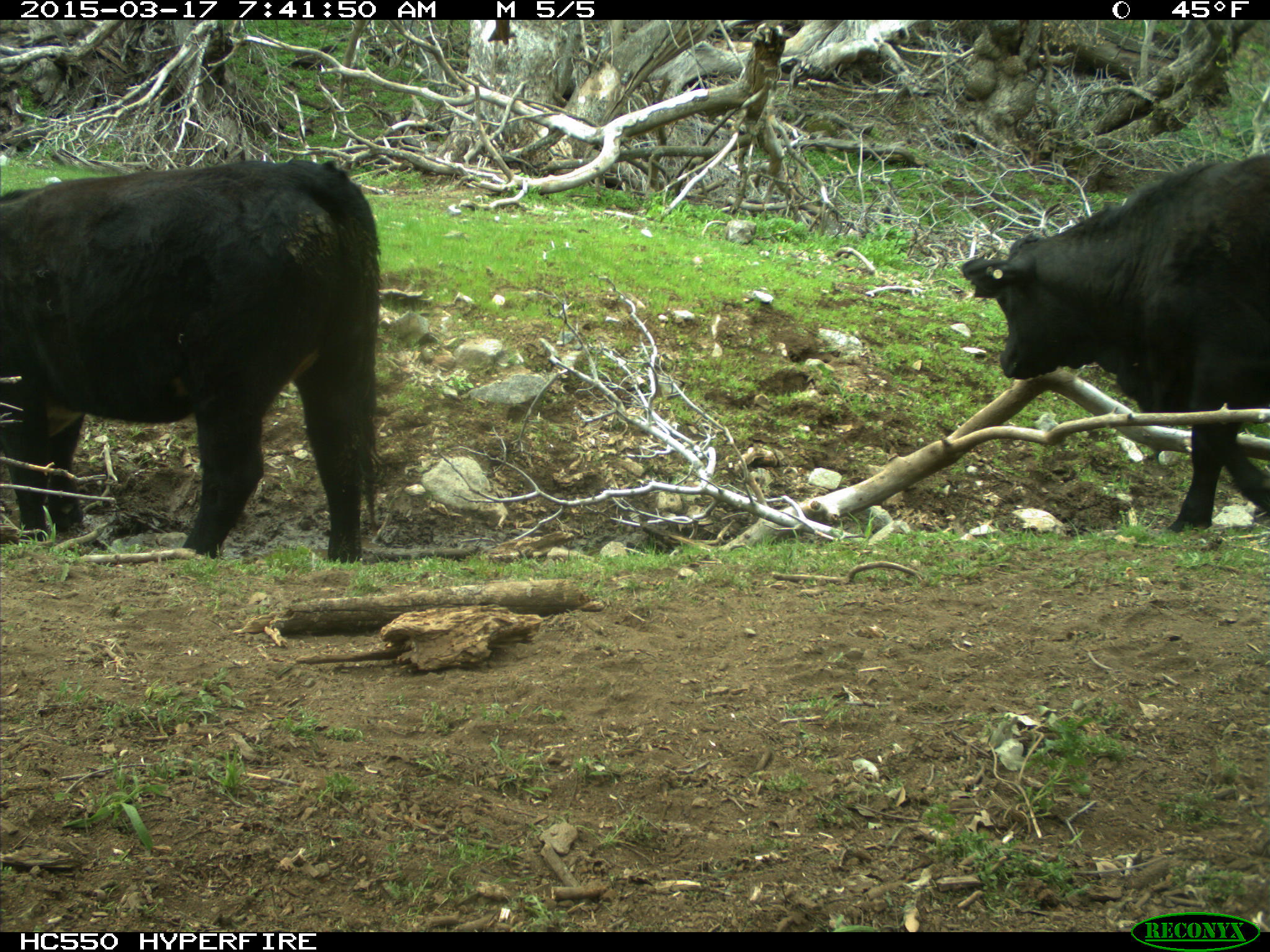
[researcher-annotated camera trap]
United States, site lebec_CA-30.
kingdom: Animalia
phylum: Chordata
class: Mammalia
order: Artiodactyla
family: Bovidae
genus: Bos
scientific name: Bos taurus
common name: domestic cow